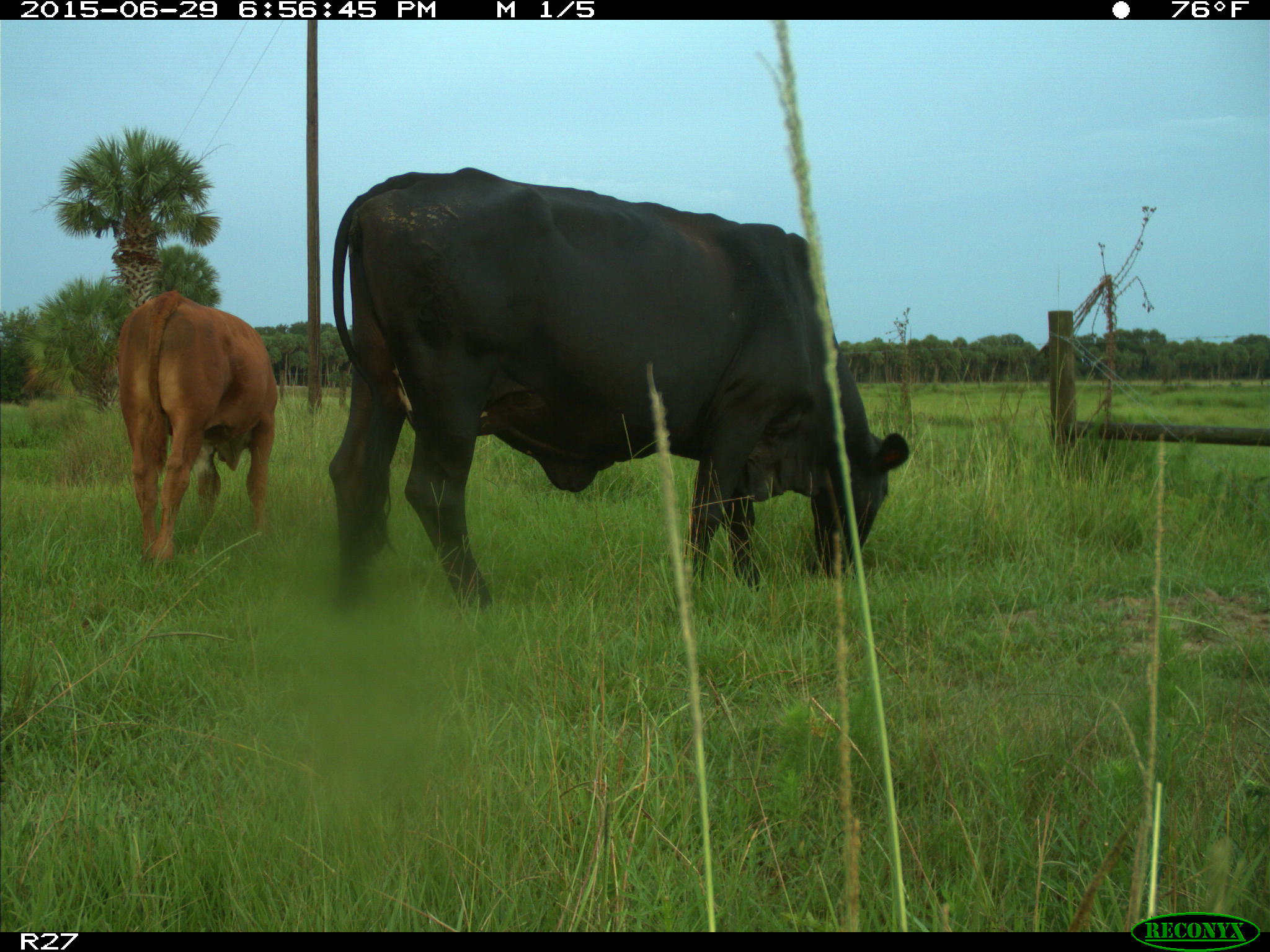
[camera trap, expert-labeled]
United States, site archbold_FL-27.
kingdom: Animalia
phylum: Chordata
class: Mammalia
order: Artiodactyla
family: Bovidae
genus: Bos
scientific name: Bos taurus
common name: domestic cow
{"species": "Bos taurus (domestic cow)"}